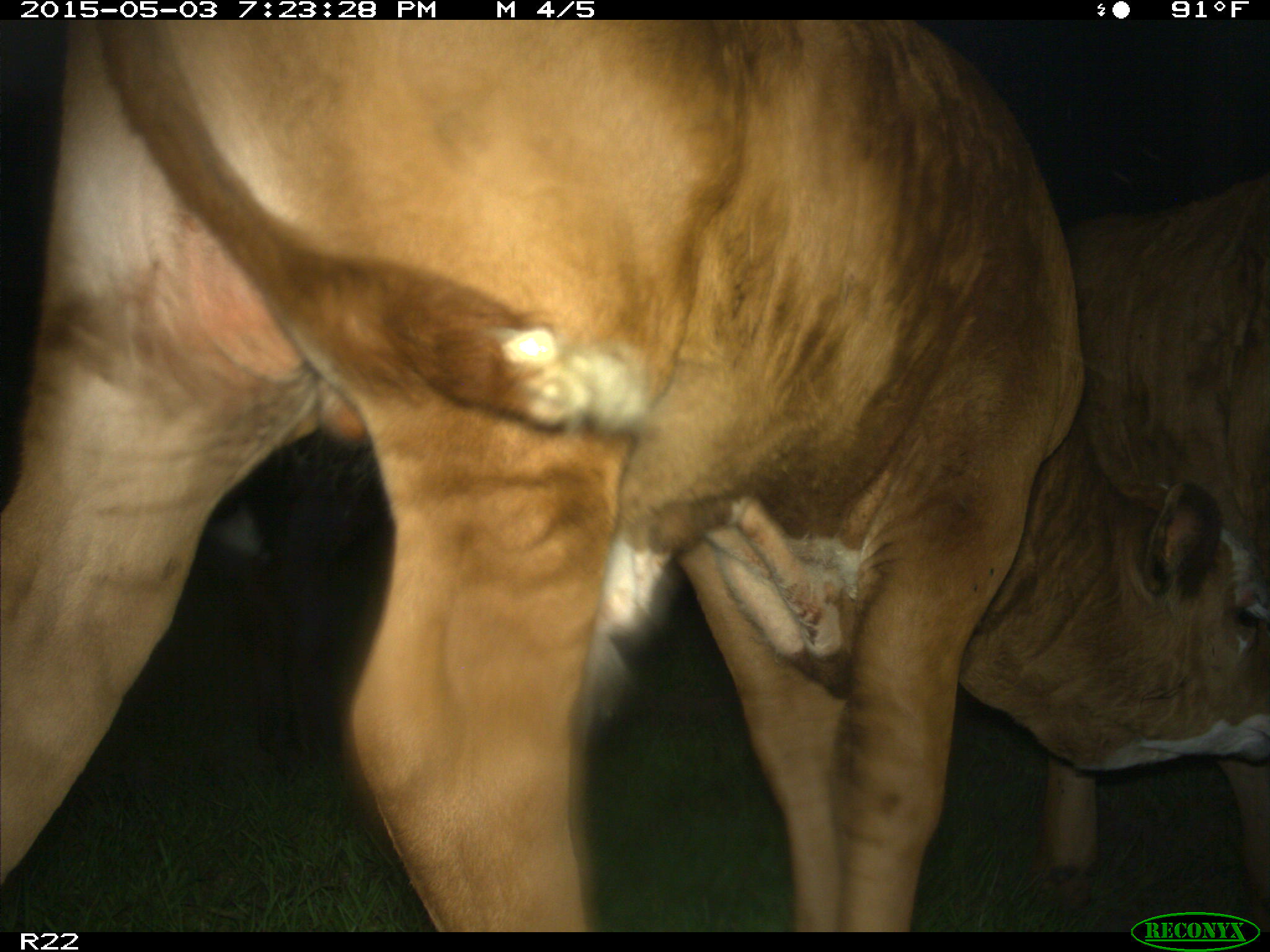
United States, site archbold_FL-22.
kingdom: Animalia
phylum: Chordata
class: Mammalia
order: Artiodactyla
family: Bovidae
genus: Bos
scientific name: Bos taurus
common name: domestic cow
Bos taurus (domestic cow).